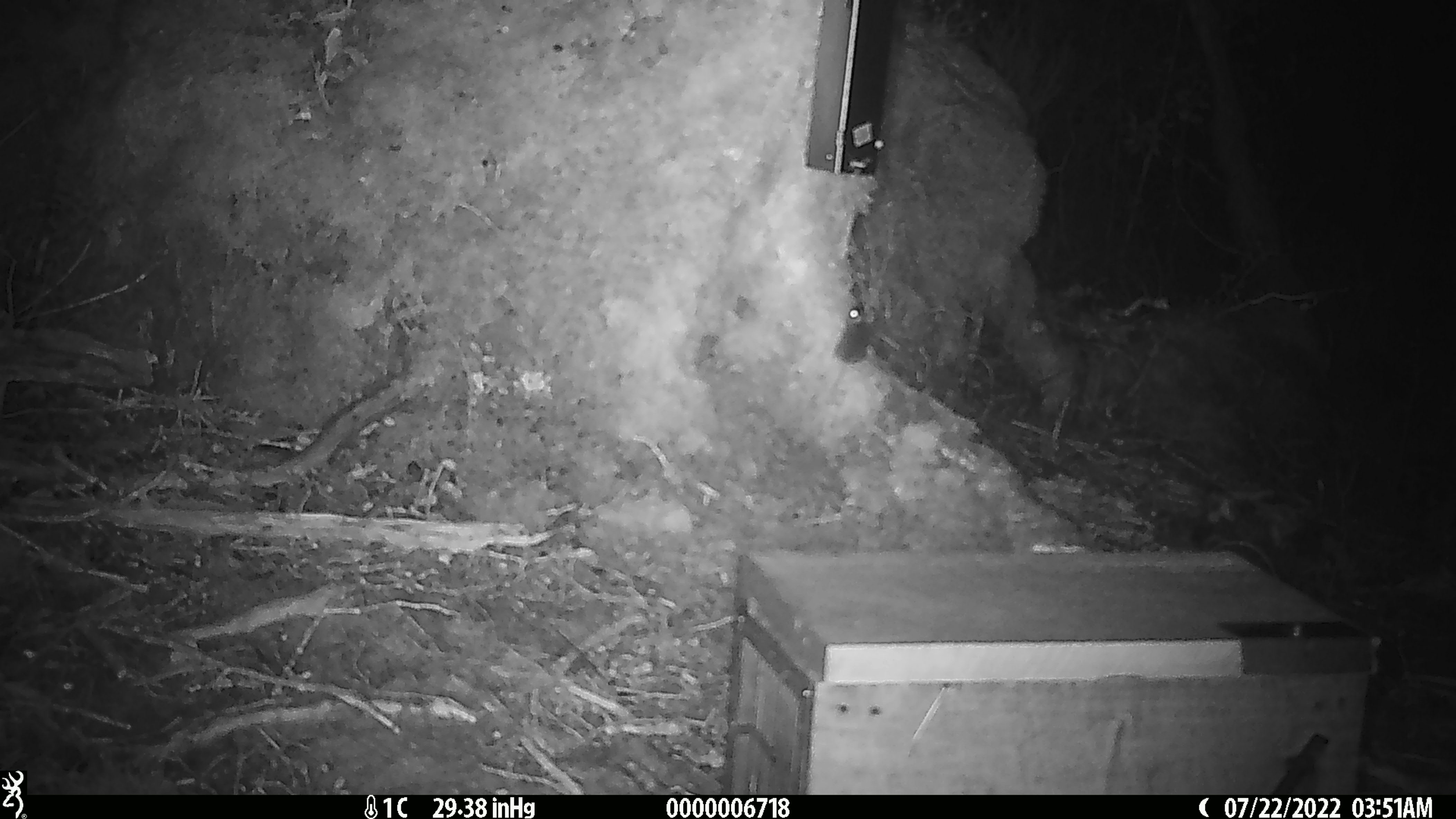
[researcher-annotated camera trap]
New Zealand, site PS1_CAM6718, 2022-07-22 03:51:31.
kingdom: Animalia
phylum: Chordata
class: Mammalia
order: Rodentia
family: Muridae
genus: Mus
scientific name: Mus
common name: mouse